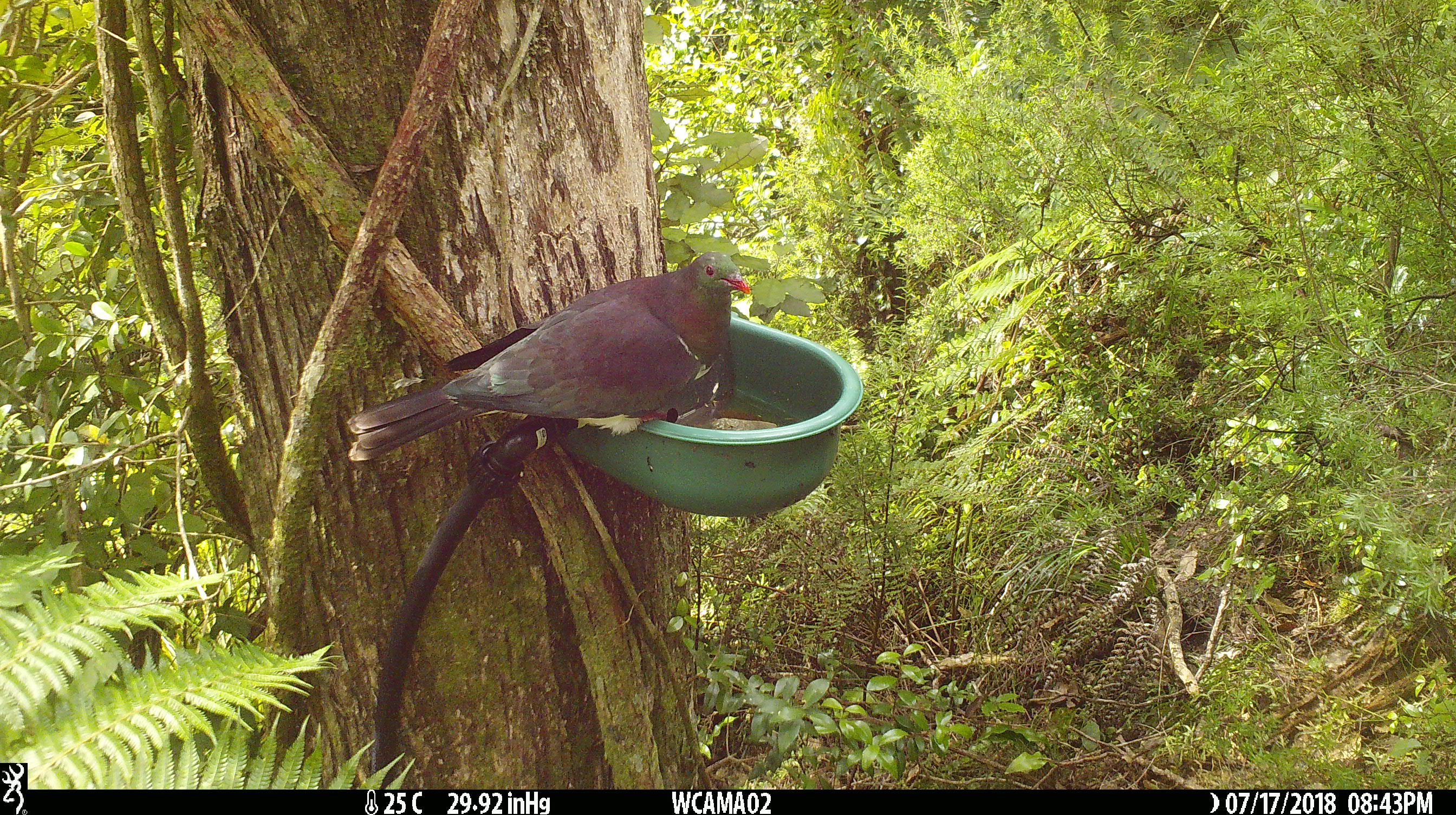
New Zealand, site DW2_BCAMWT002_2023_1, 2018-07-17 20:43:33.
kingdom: Animalia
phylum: Chordata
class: Aves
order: Columbiformes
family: Columbidae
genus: Hemiphaga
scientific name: Hemiphaga novaeseelandiae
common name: new zealand pigeon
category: kereru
Kereru (new zealand pigeon) (Hemiphaga novaeseelandiae).